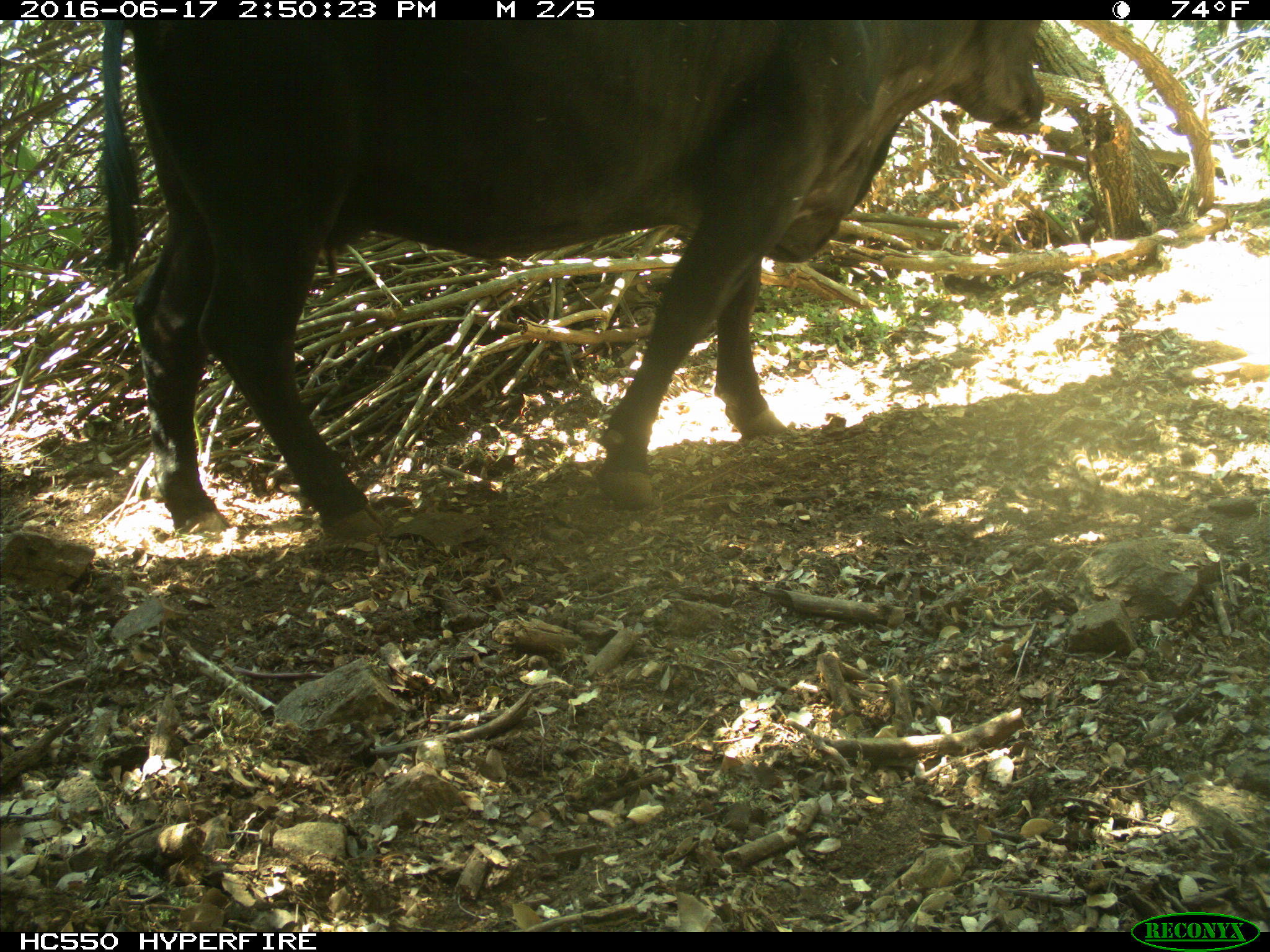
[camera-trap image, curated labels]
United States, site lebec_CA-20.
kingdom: Animalia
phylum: Chordata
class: Mammalia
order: Artiodactyla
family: Bovidae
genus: Bos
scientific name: Bos taurus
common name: domestic cow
Bos taurus (domestic cow).